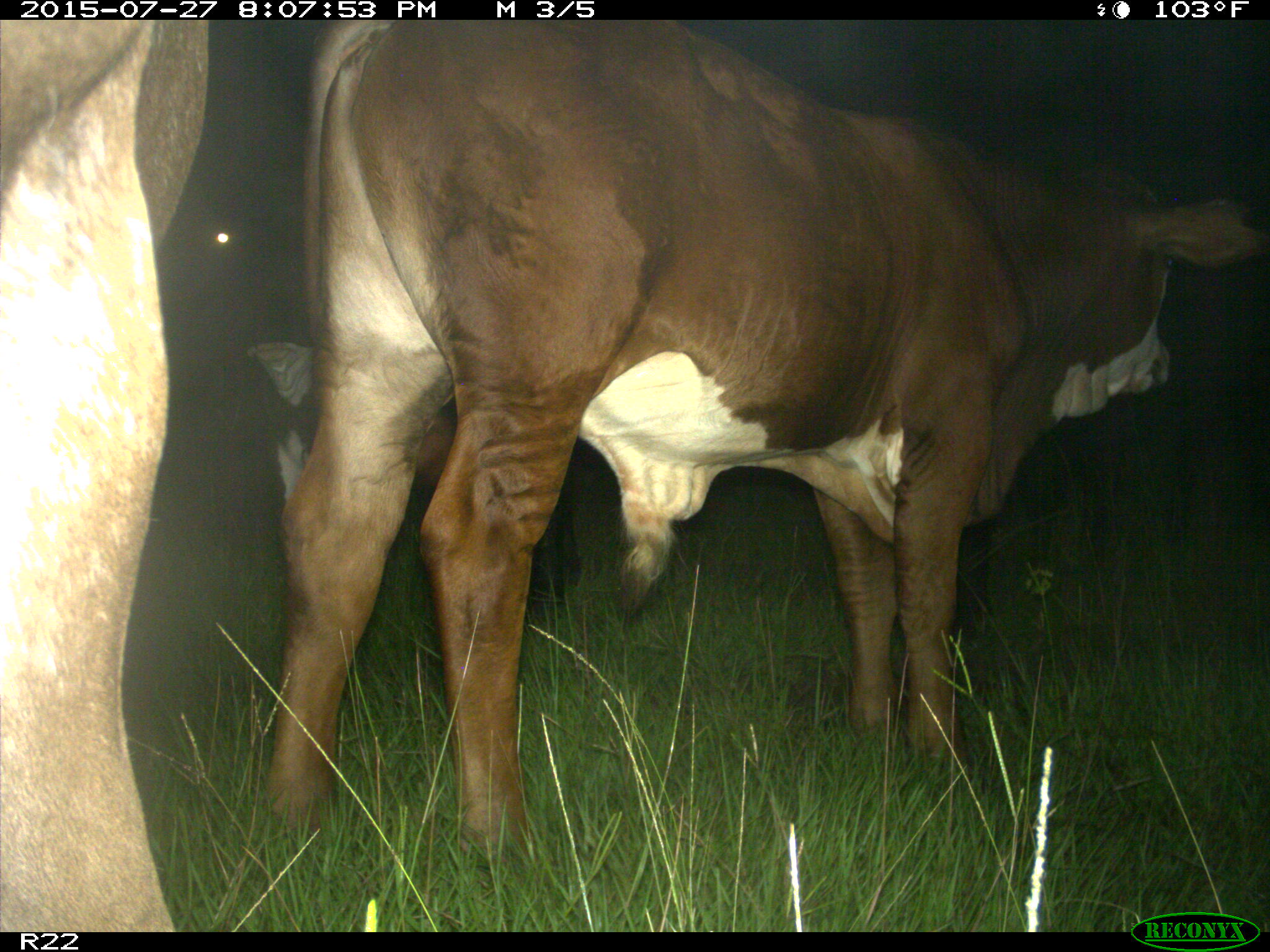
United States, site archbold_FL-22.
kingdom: Animalia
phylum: Chordata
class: Mammalia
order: Artiodactyla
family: Bovidae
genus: Bos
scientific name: Bos taurus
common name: domestic cow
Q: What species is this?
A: Bos taurus (domestic cow).